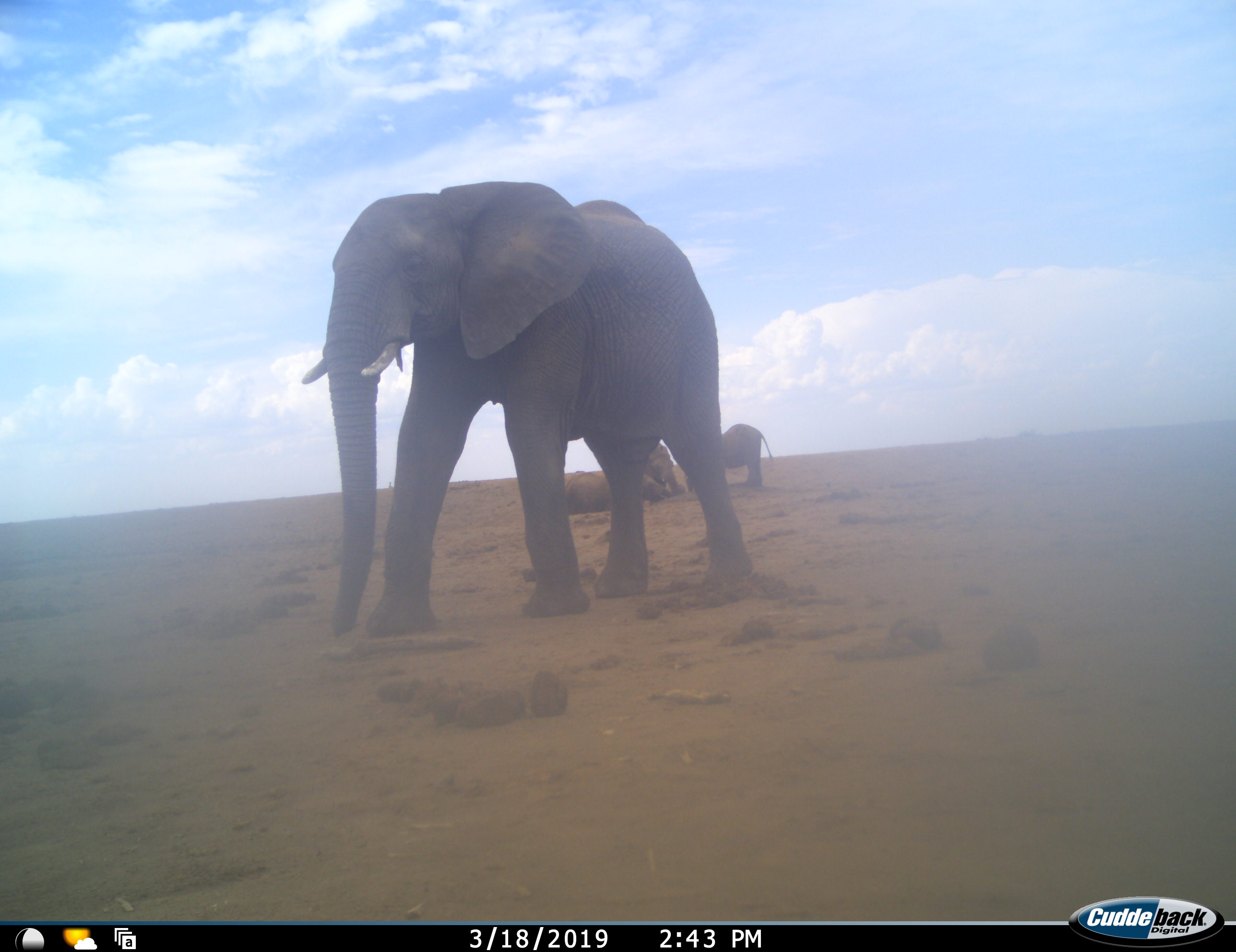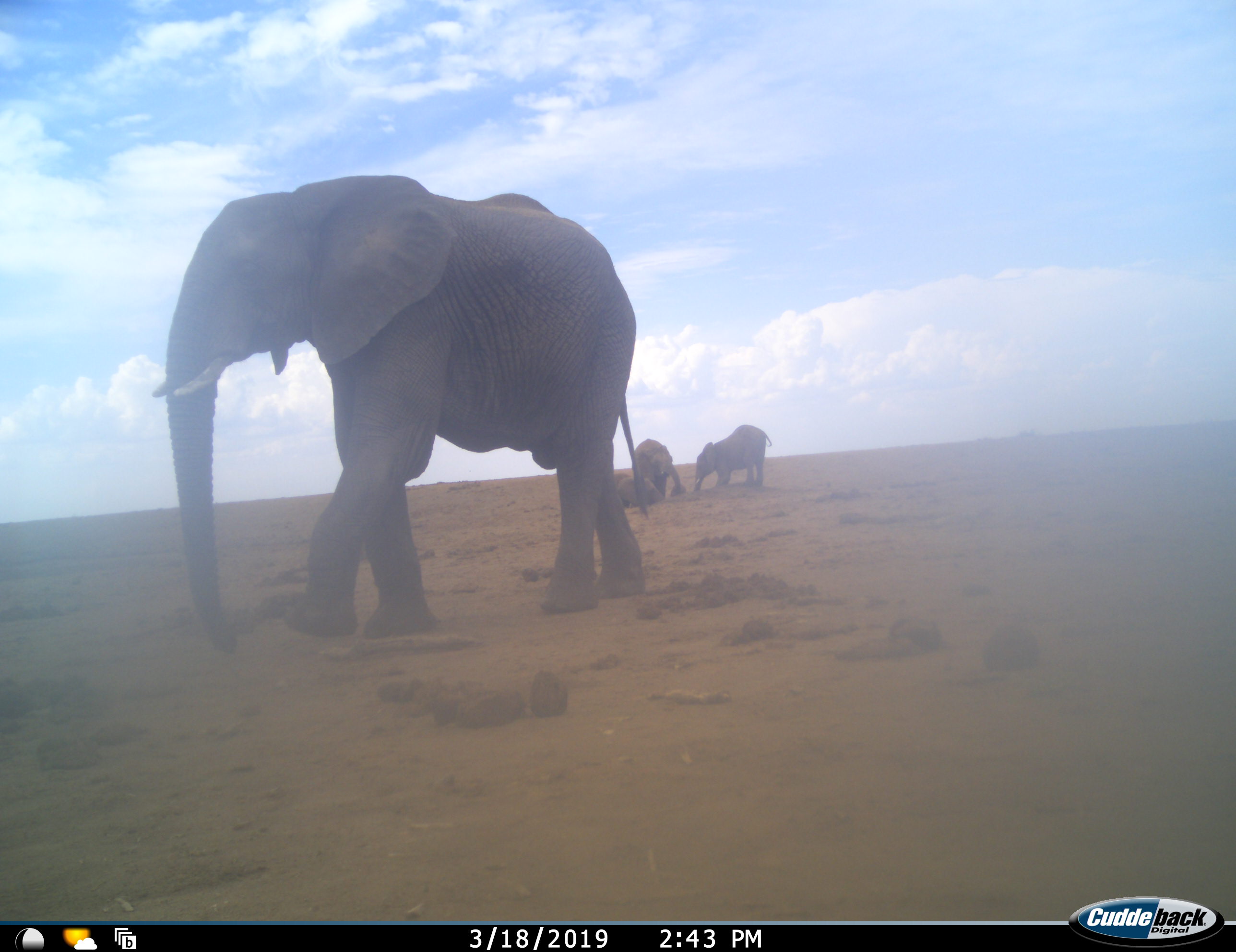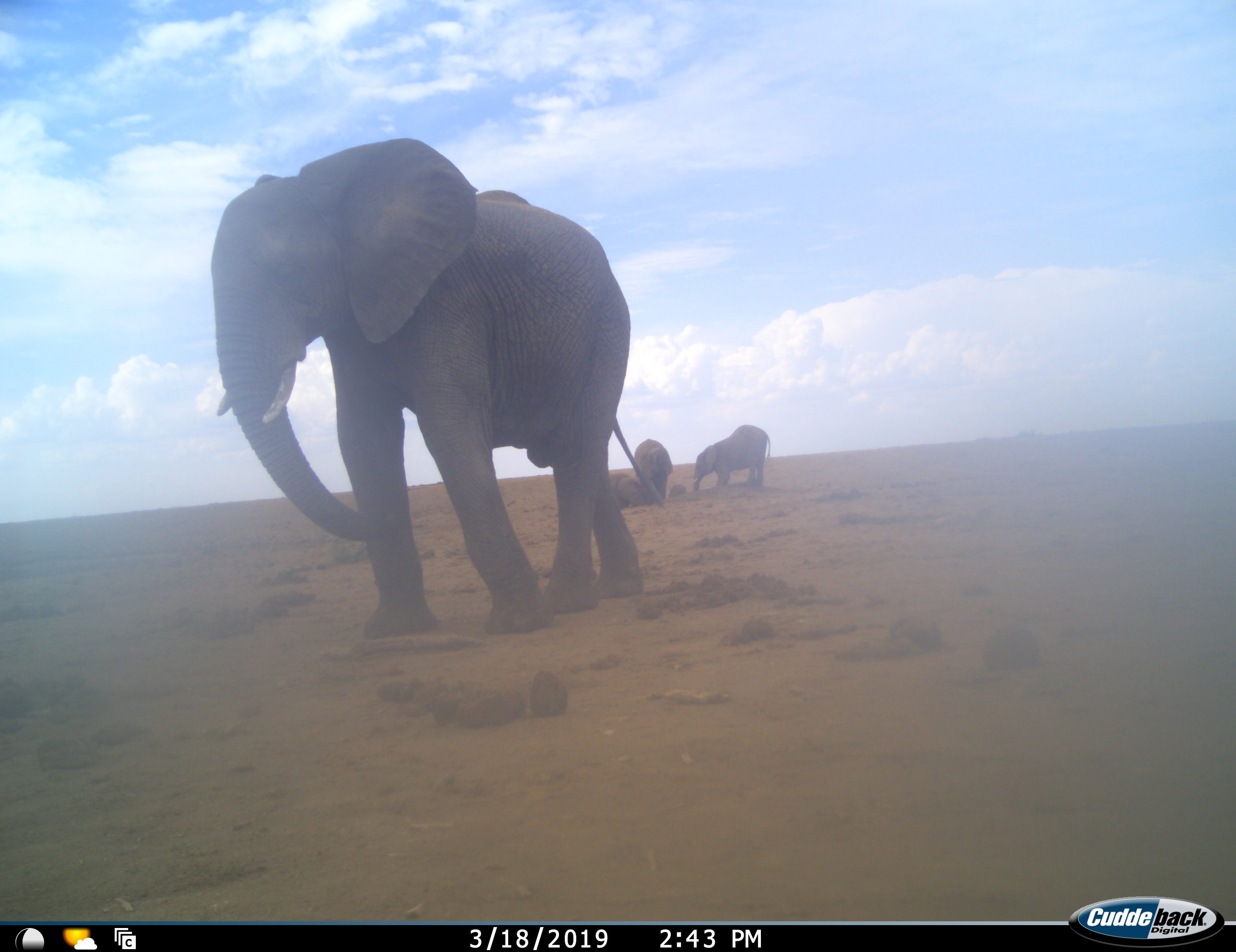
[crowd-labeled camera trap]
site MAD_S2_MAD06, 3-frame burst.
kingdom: Animalia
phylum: Chordata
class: Mammalia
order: Proboscidea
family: Elephantidae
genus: Loxodonta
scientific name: Loxodonta africana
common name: african bush elephant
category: elephant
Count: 4.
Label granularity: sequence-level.